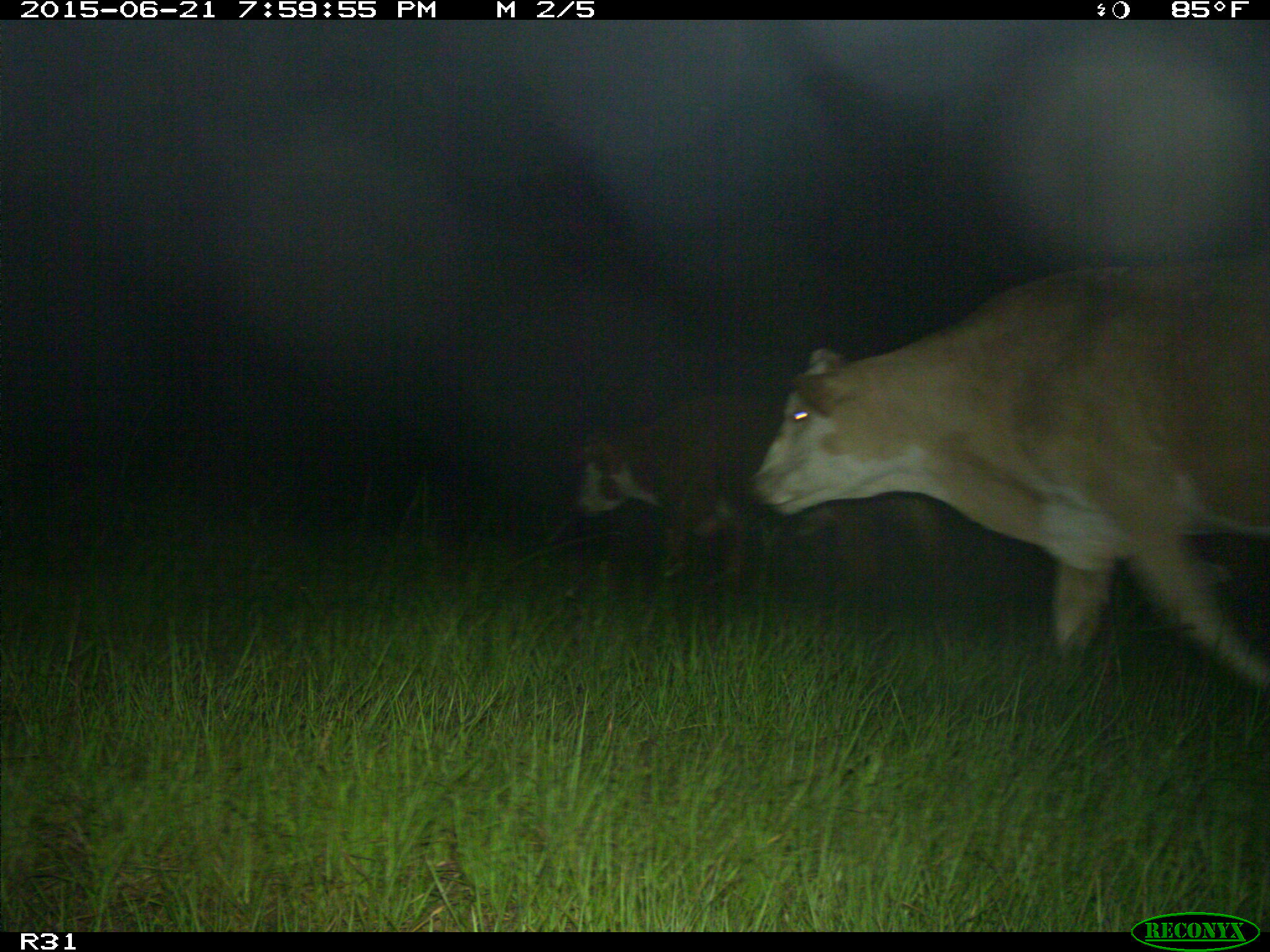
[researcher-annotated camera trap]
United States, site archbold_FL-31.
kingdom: Animalia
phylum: Chordata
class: Mammalia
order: Artiodactyla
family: Bovidae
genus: Bos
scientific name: Bos taurus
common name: domestic cow